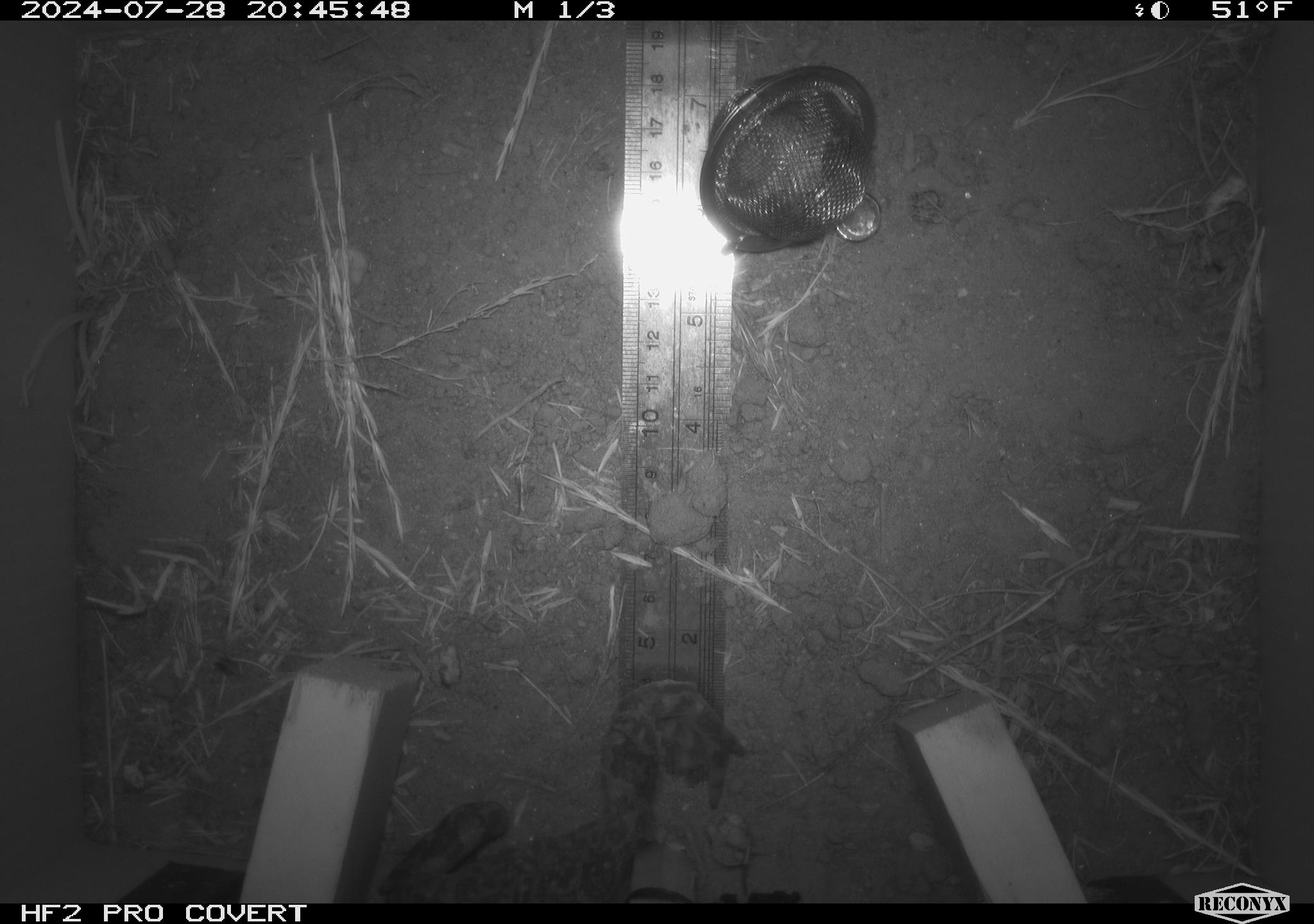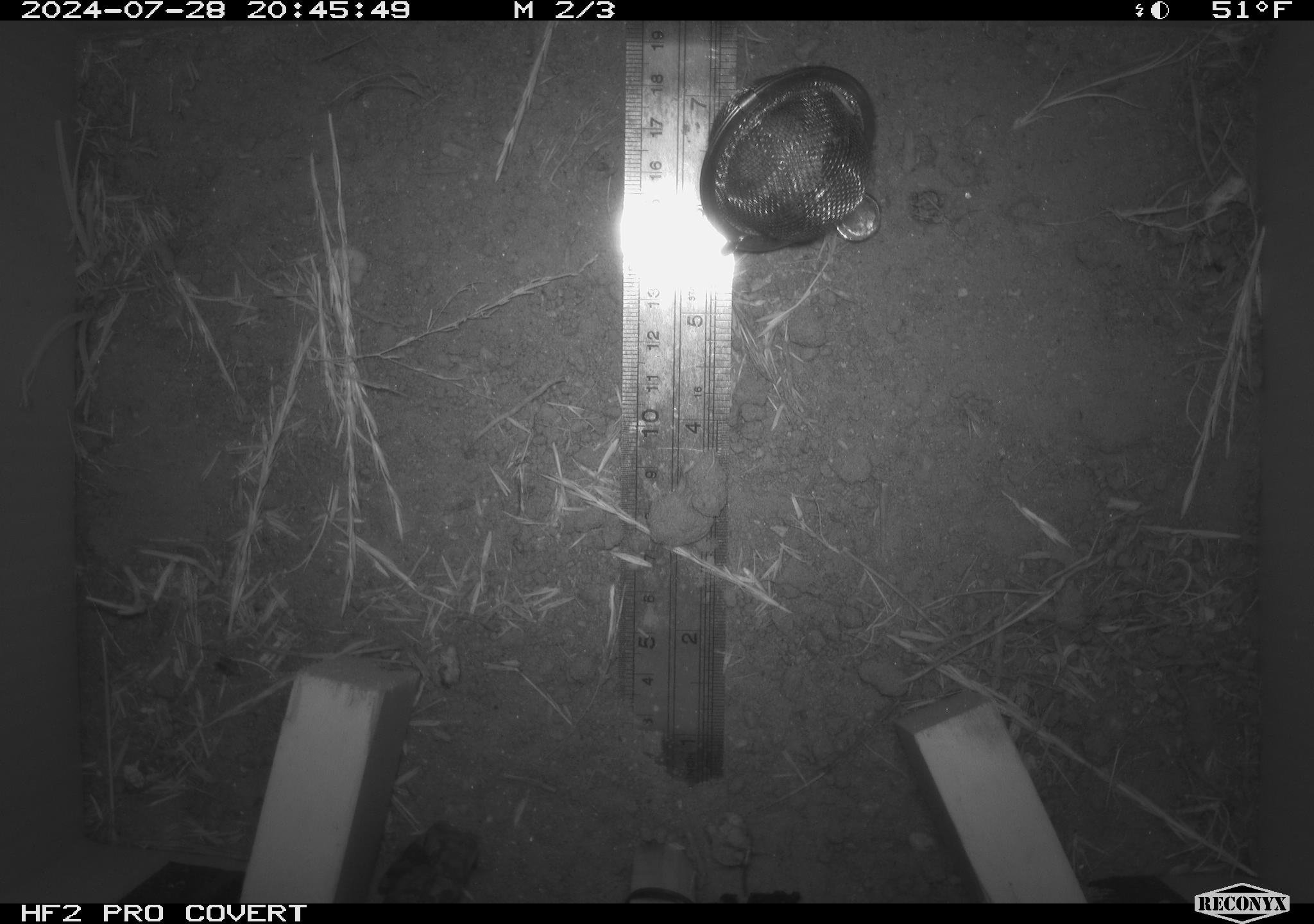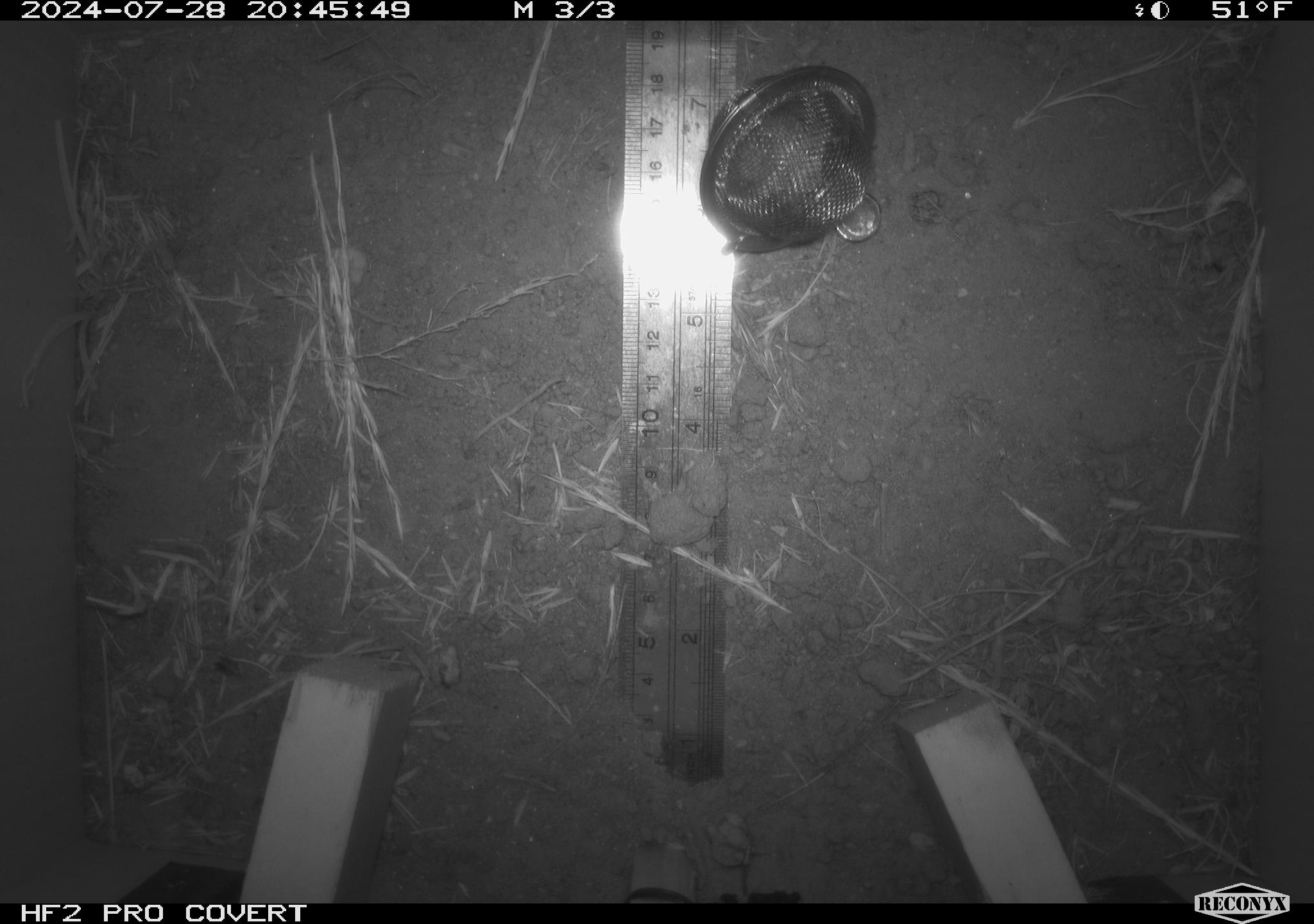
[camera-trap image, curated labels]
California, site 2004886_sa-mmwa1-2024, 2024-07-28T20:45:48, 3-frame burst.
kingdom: Animalia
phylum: Chordata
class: Amphibia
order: Anura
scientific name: Anura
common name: frogs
Frogs (Anura).